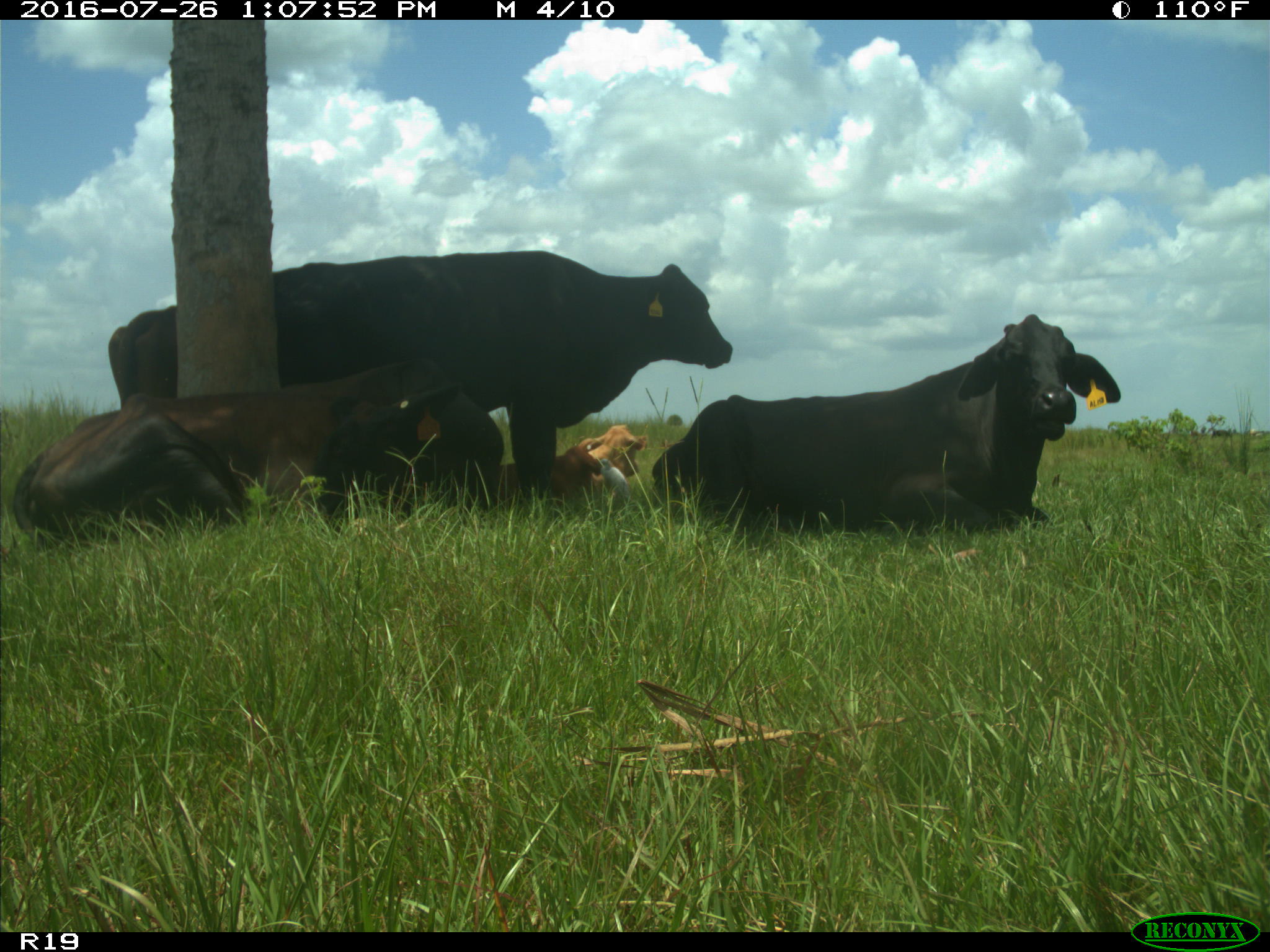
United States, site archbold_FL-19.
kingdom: Animalia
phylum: Chordata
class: Mammalia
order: Artiodactyla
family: Bovidae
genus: Bos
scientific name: Bos taurus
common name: domestic cow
Bos taurus (domestic cow).